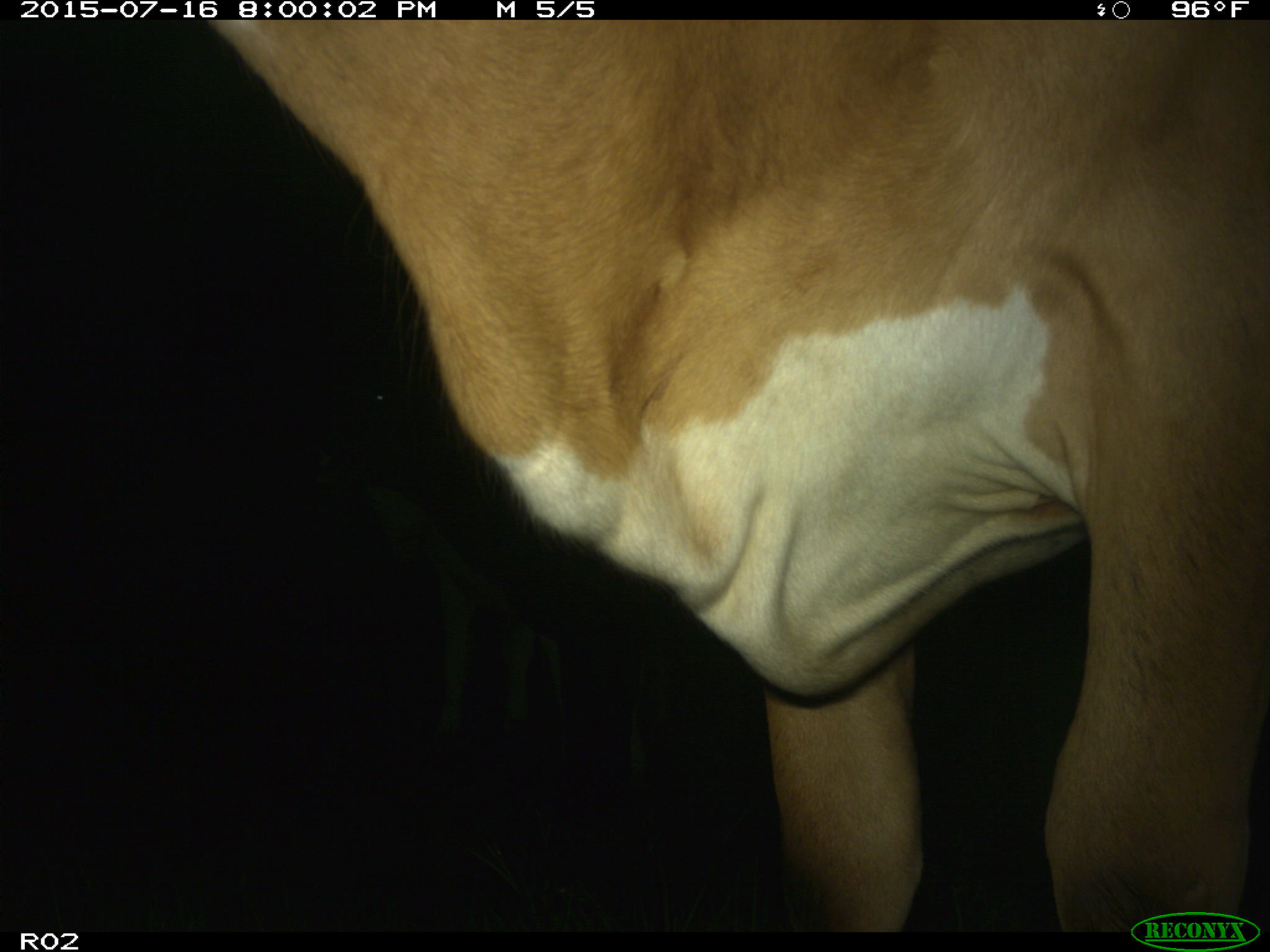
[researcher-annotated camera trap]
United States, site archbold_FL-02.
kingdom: Animalia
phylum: Chordata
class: Mammalia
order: Artiodactyla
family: Bovidae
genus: Bos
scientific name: Bos taurus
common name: domestic cow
Bos taurus (domestic cow).